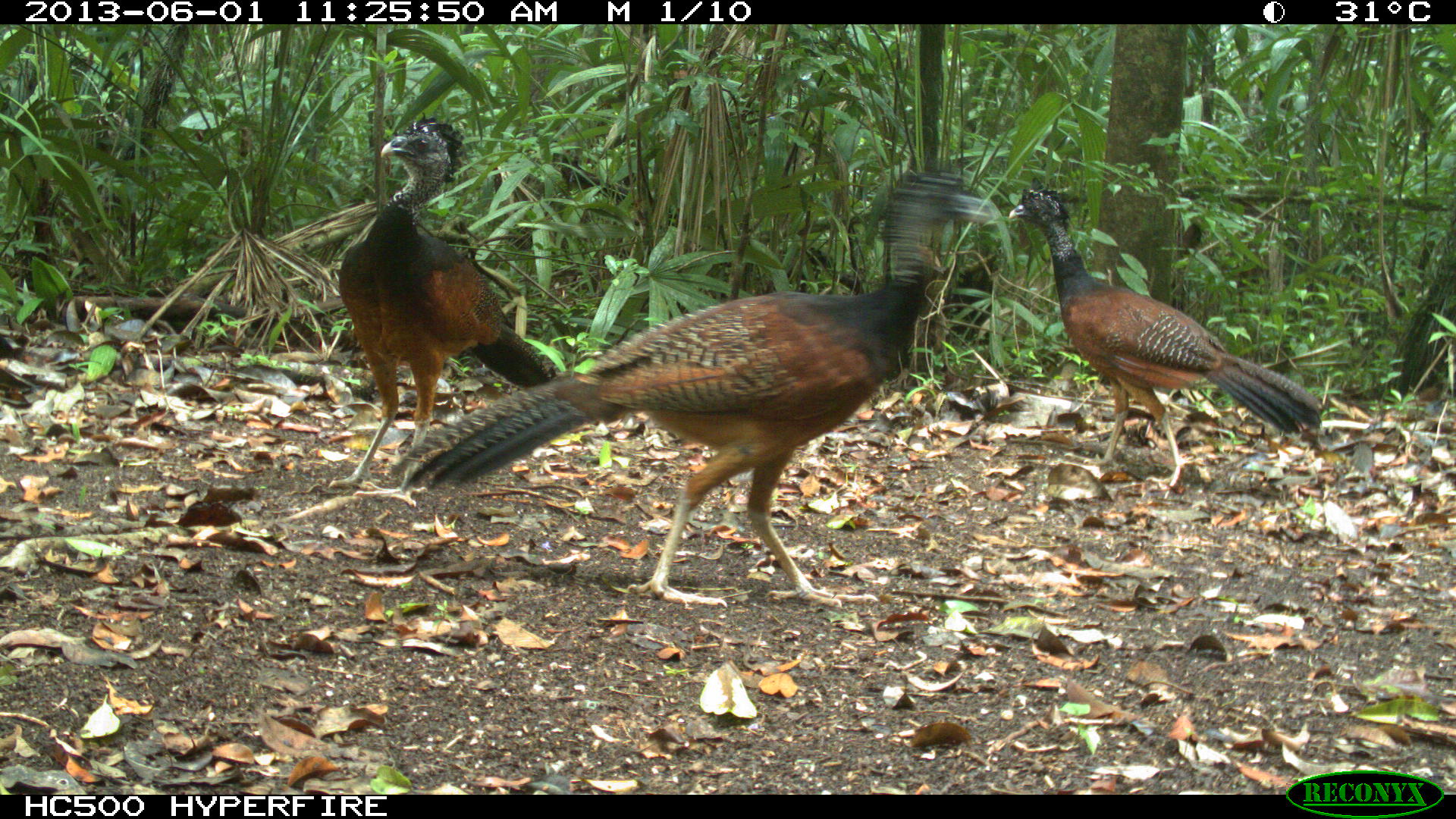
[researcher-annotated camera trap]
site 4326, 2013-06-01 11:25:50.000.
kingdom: Animalia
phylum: Chordata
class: Aves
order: Galliformes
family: Cracidae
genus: Crax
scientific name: Crax rubra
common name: great curassow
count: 4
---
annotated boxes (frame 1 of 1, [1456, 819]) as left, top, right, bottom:
crax rubra: 387, 165, 992, 608; 1007, 187, 1325, 486; 326, 114, 557, 507